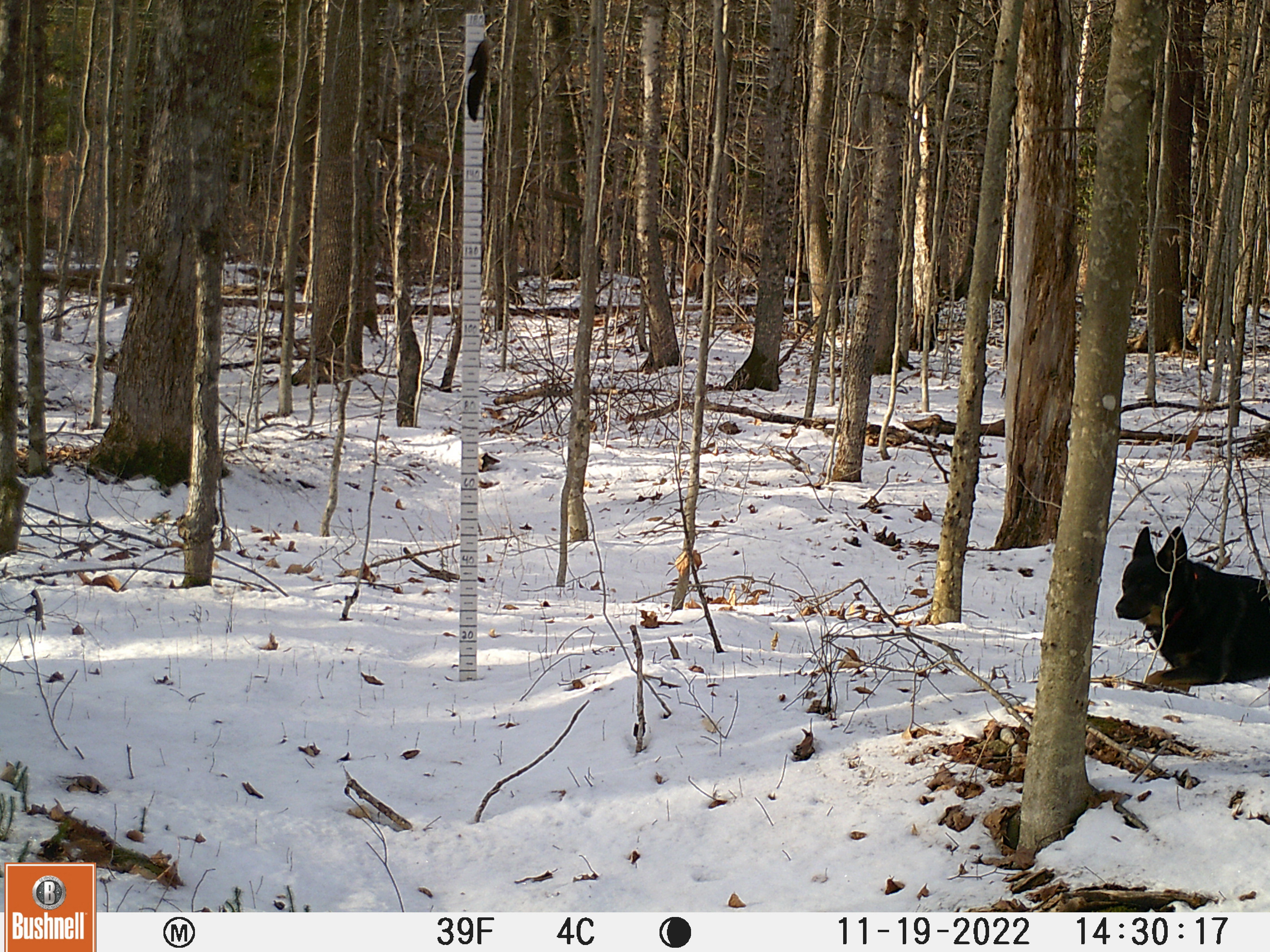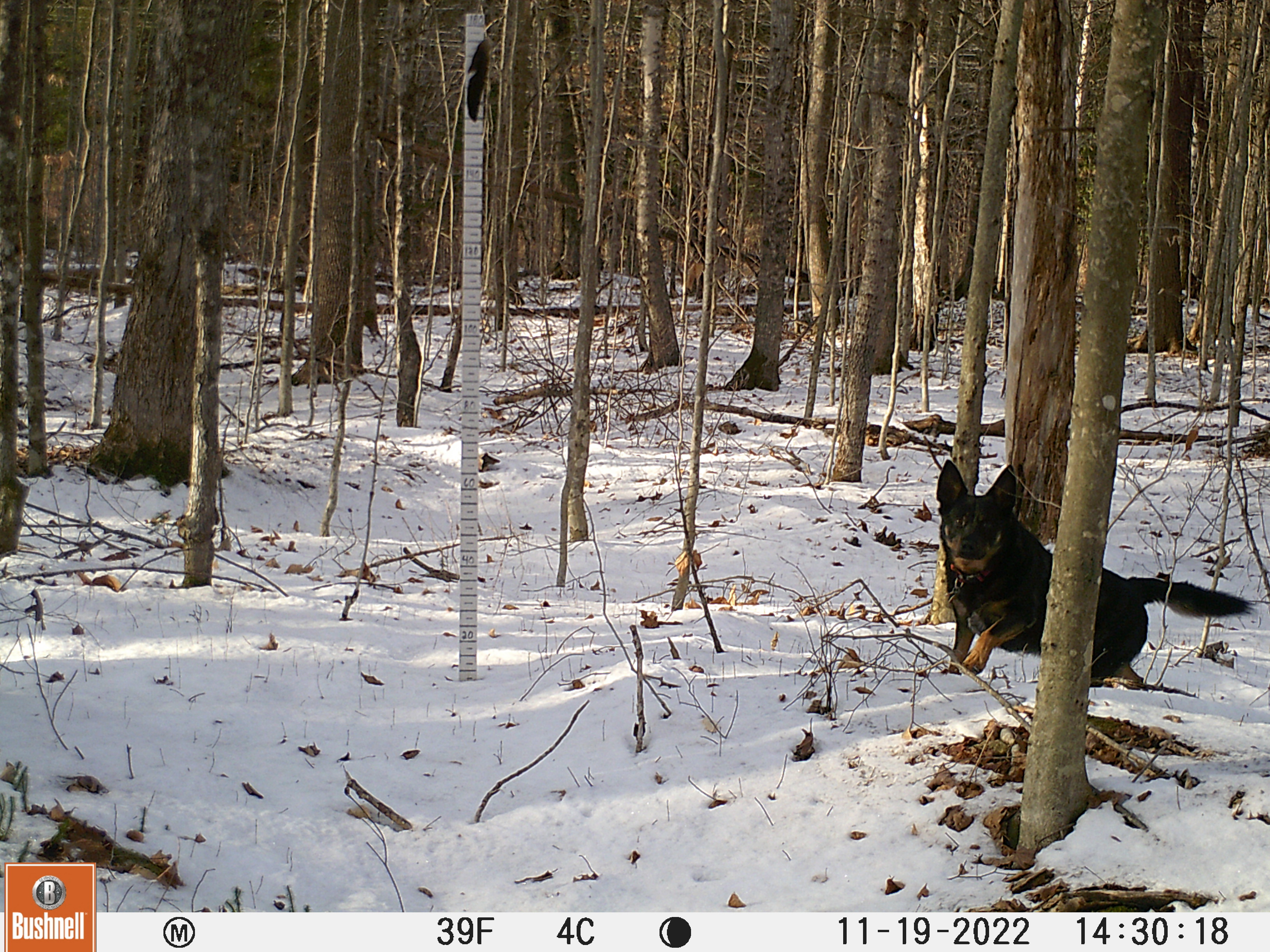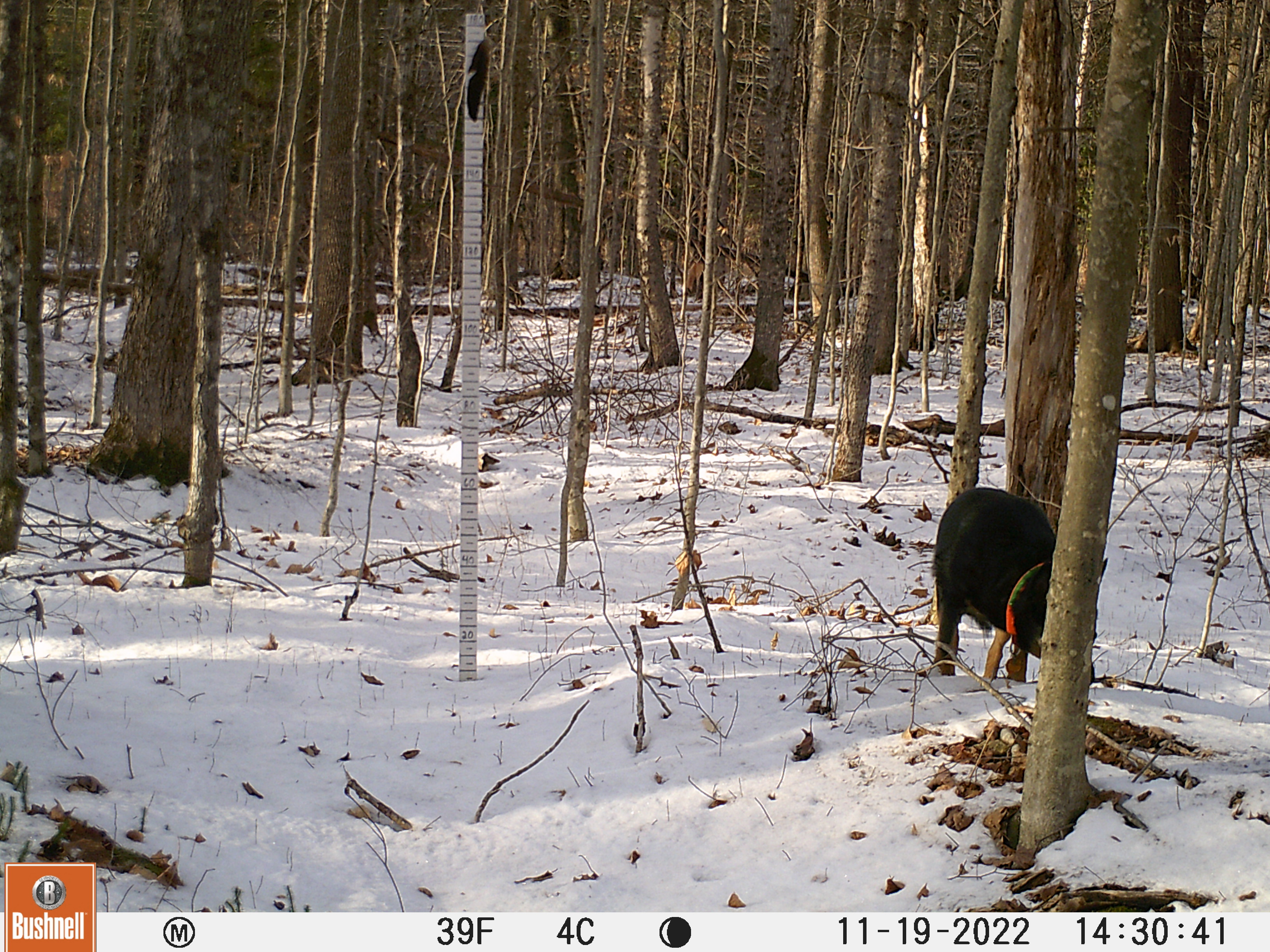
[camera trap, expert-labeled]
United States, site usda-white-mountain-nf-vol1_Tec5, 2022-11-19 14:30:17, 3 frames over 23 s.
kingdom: Animalia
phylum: Chordata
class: Mammalia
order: Carnivora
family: Canidae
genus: Canis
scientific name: Canis familiaris familiaris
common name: domestic dog